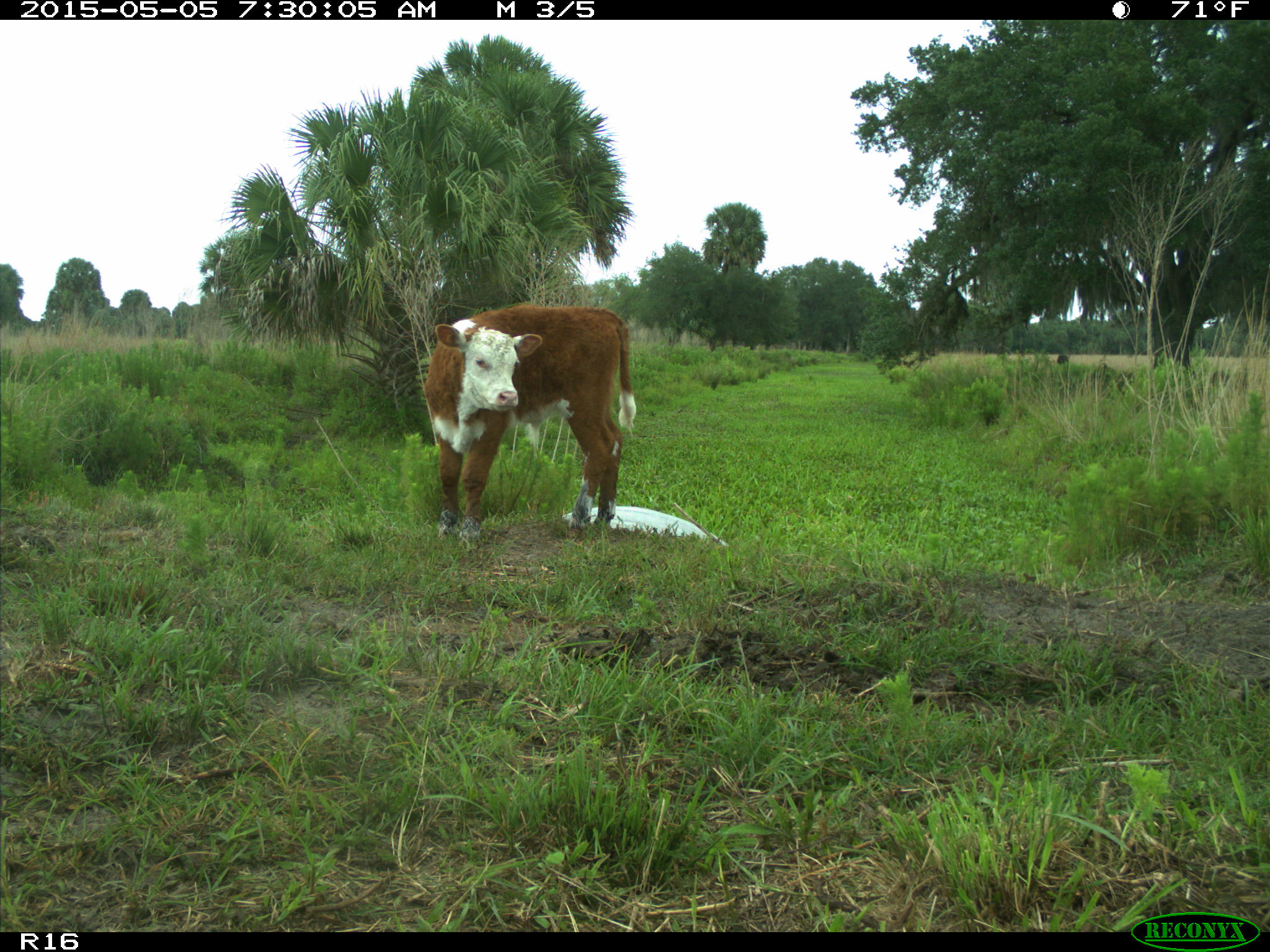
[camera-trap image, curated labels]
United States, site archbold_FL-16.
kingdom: Animalia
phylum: Chordata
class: Mammalia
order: Artiodactyla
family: Bovidae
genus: Bos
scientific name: Bos taurus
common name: domestic cow